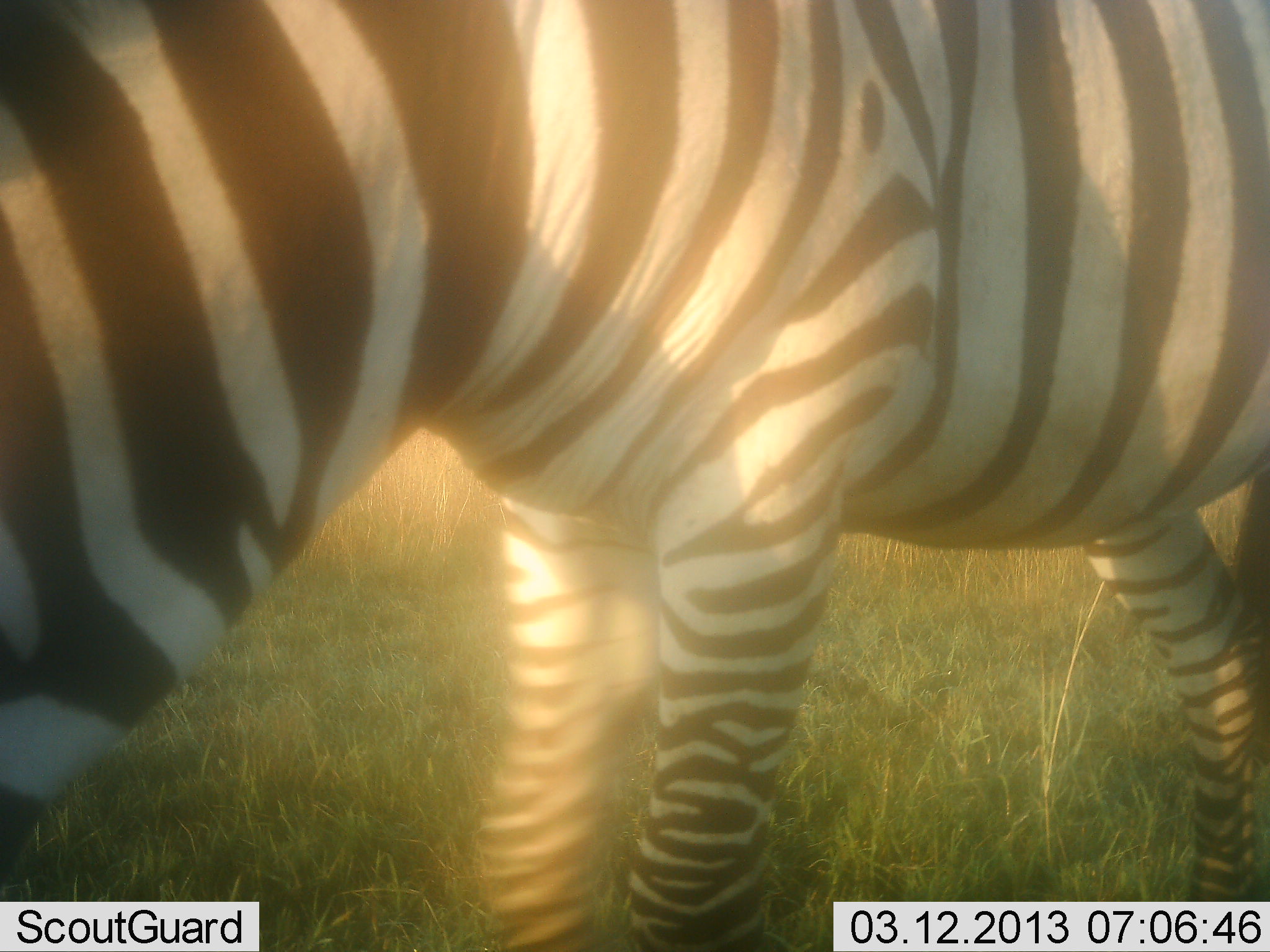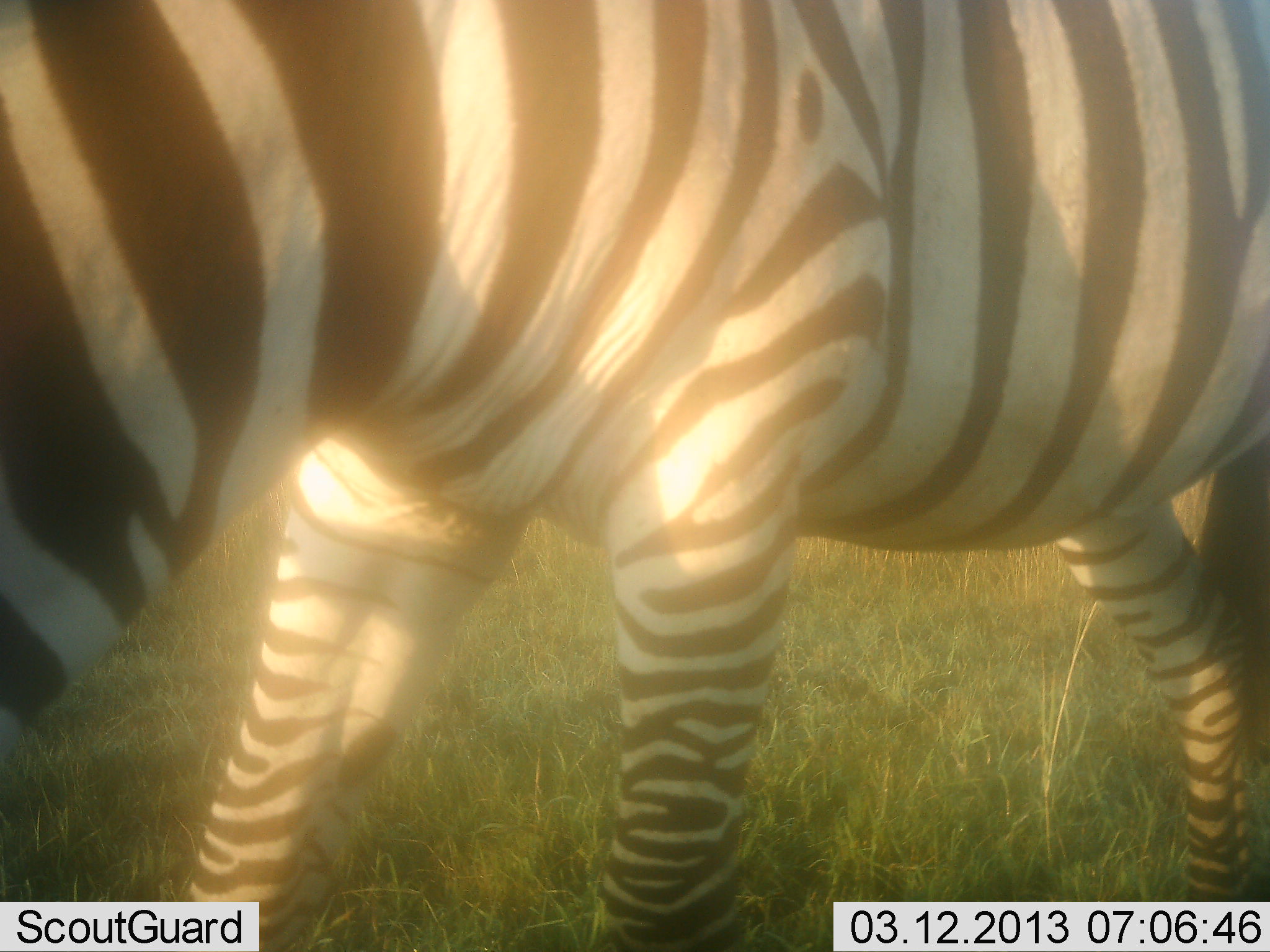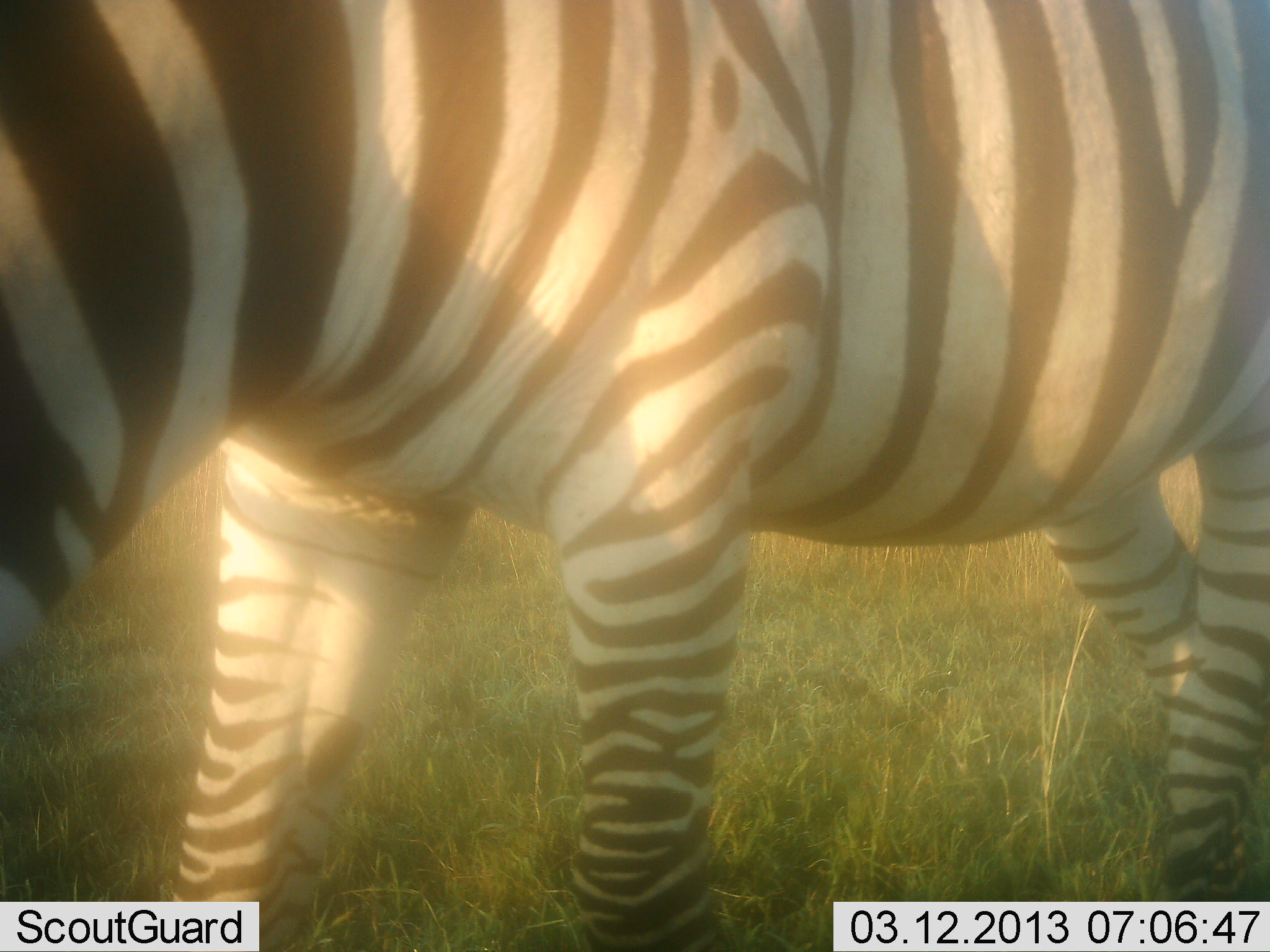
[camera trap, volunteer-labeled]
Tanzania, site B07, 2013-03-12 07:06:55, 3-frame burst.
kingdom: Animalia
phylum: Chordata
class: Mammalia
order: Perissodactyla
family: Equidae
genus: Equus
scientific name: Equus quagga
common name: plains zebra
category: zebra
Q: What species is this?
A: Zebra (plains zebra) (Equus quagga).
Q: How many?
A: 1.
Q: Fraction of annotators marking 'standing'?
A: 28%.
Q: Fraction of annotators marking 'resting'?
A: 0%.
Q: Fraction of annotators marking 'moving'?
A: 48%.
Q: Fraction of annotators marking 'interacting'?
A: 4%.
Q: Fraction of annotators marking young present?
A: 0%.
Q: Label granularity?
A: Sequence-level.